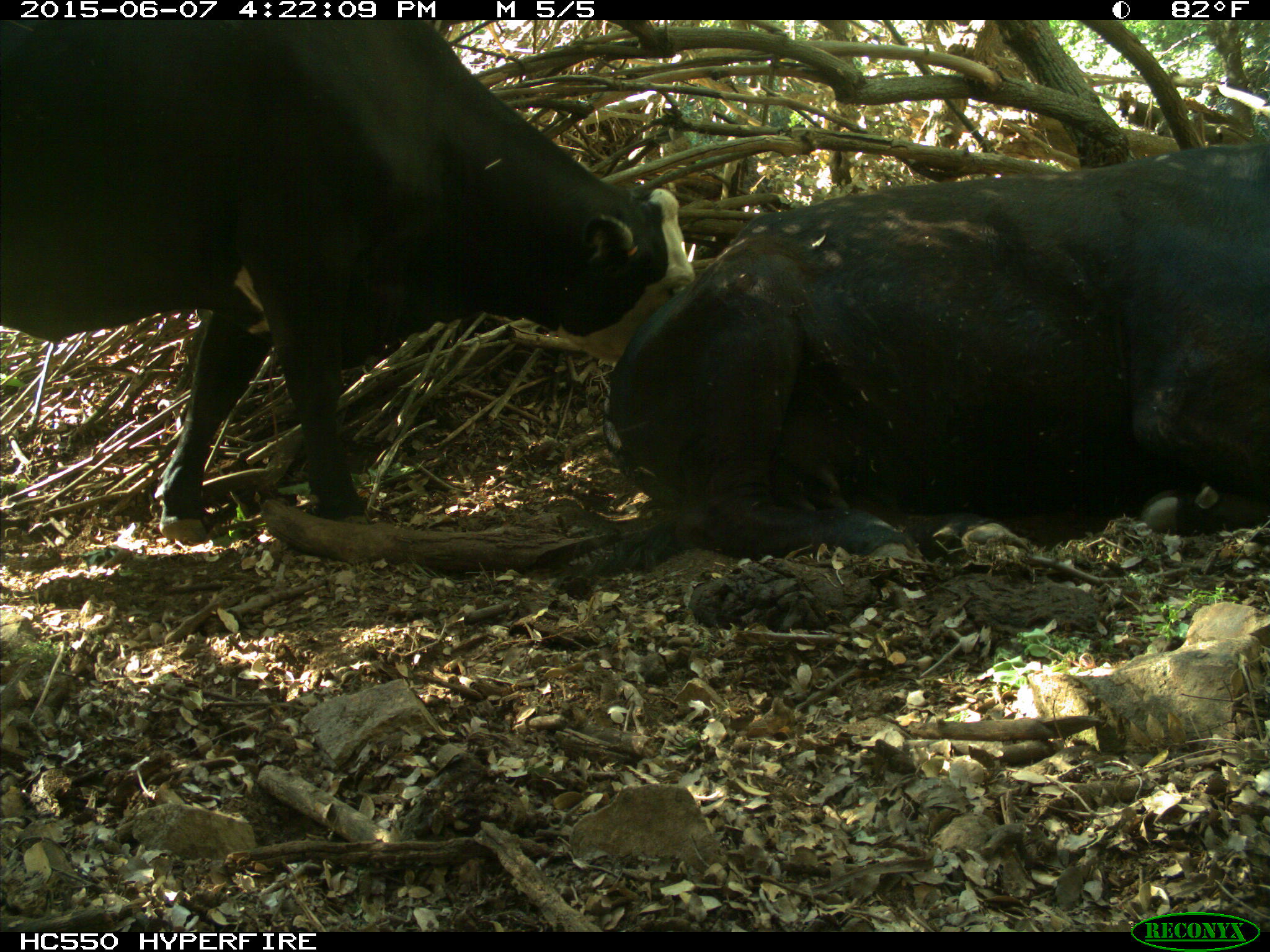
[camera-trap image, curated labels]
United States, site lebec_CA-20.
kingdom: Animalia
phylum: Chordata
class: Mammalia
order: Artiodactyla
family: Bovidae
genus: Bos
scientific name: Bos taurus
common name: domestic cow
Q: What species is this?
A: Bos taurus (domestic cow).